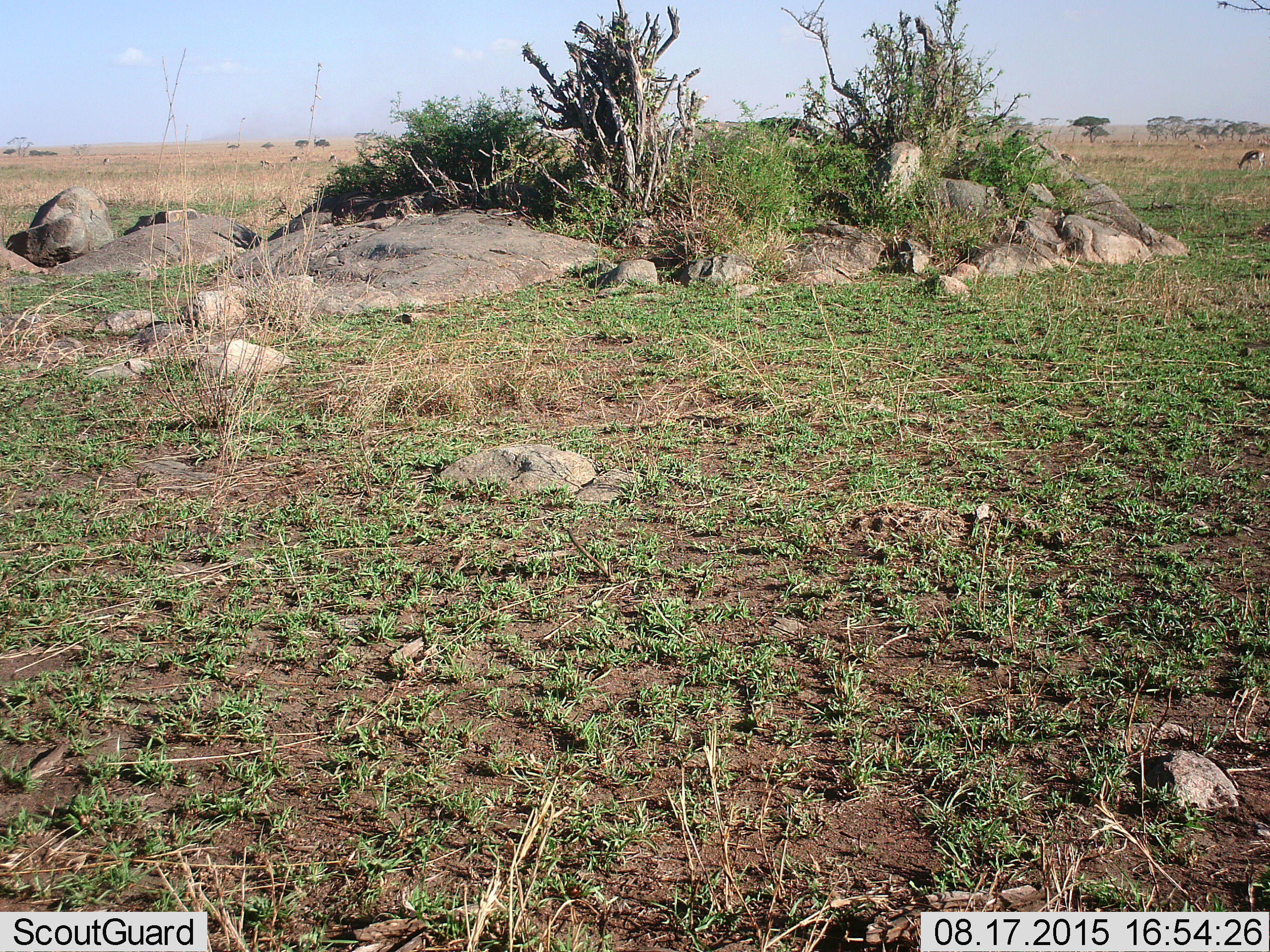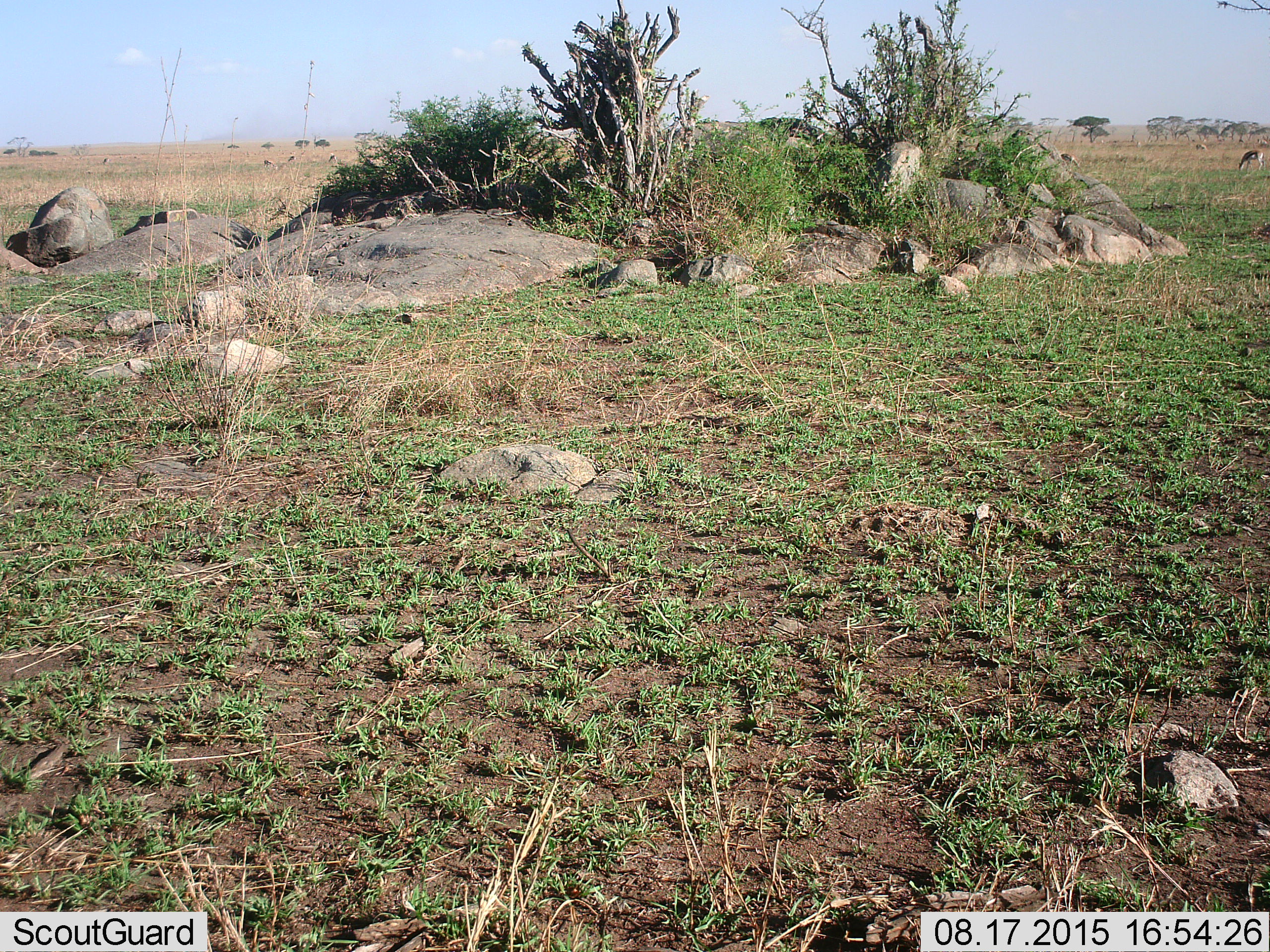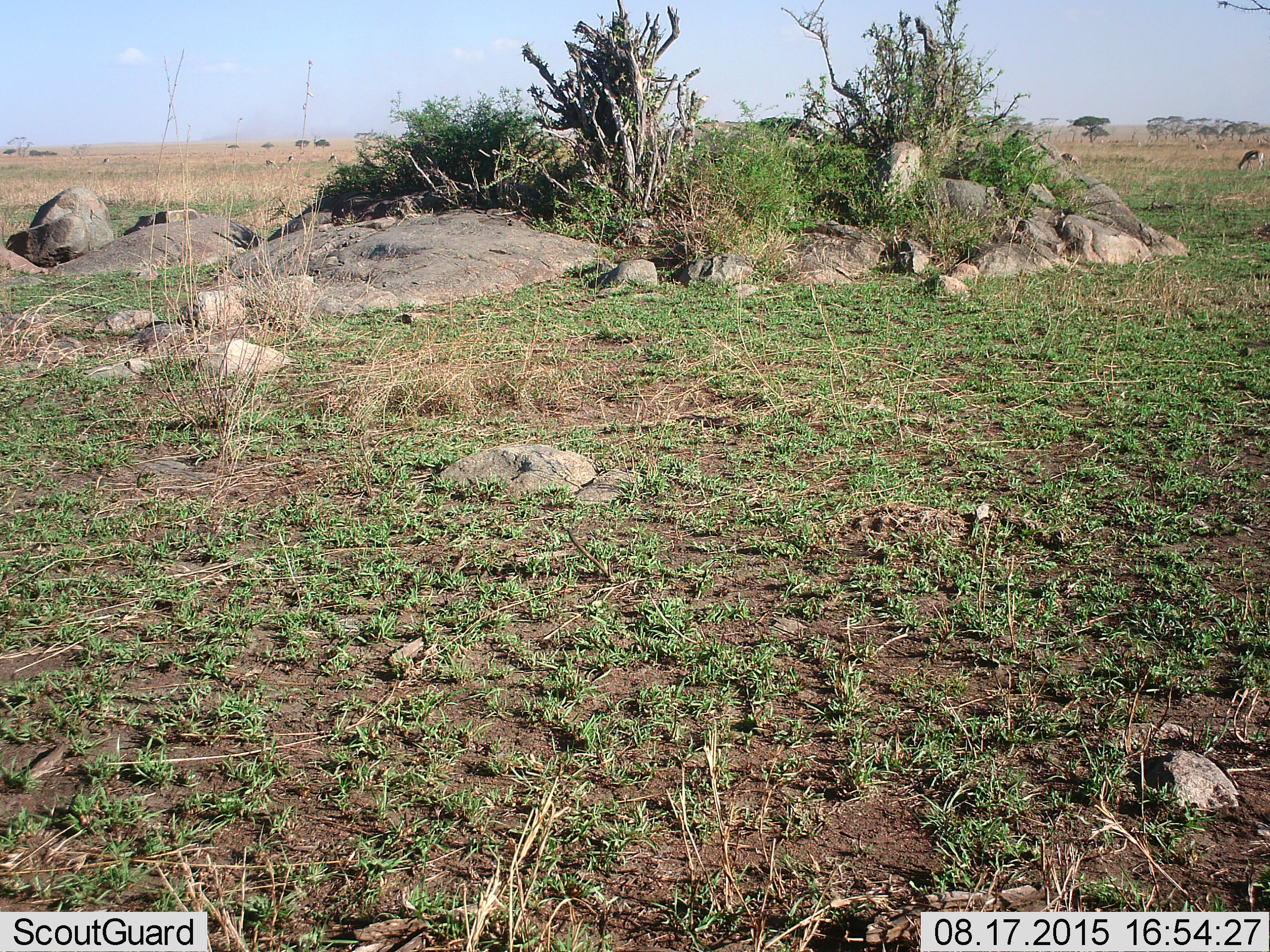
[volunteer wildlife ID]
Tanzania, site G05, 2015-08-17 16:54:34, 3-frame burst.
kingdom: Animalia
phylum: Chordata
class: Mammalia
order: Artiodactyla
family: Bovidae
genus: Eudorcas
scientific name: Eudorcas thomsonii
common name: thomson's gazelle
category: gazellethomsons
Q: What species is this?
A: Gazellethomsons (thomson's gazelle) (Eudorcas thomsonii).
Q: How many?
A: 10.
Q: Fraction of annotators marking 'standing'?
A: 31%.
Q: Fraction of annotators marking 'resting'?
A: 0%.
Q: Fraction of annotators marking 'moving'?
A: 8%.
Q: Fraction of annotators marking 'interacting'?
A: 0%.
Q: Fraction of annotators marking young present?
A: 8%.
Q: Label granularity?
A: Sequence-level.